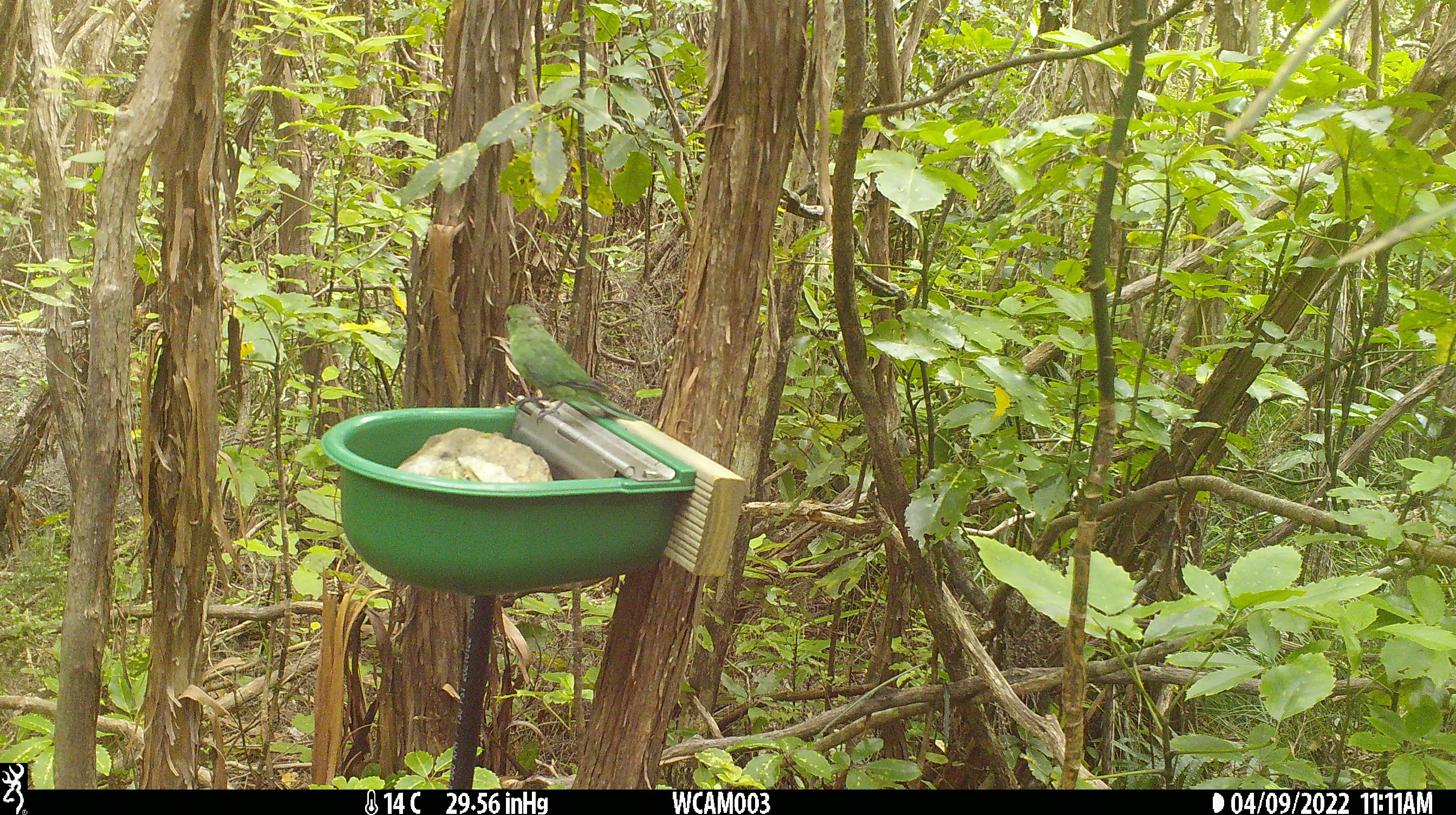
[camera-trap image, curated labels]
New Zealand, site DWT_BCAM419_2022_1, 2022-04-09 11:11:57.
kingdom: Animalia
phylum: Chordata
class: Aves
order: Psittaciformes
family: Psittaculidae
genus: Cyanoramphus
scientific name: Cyanoramphus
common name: parakeet